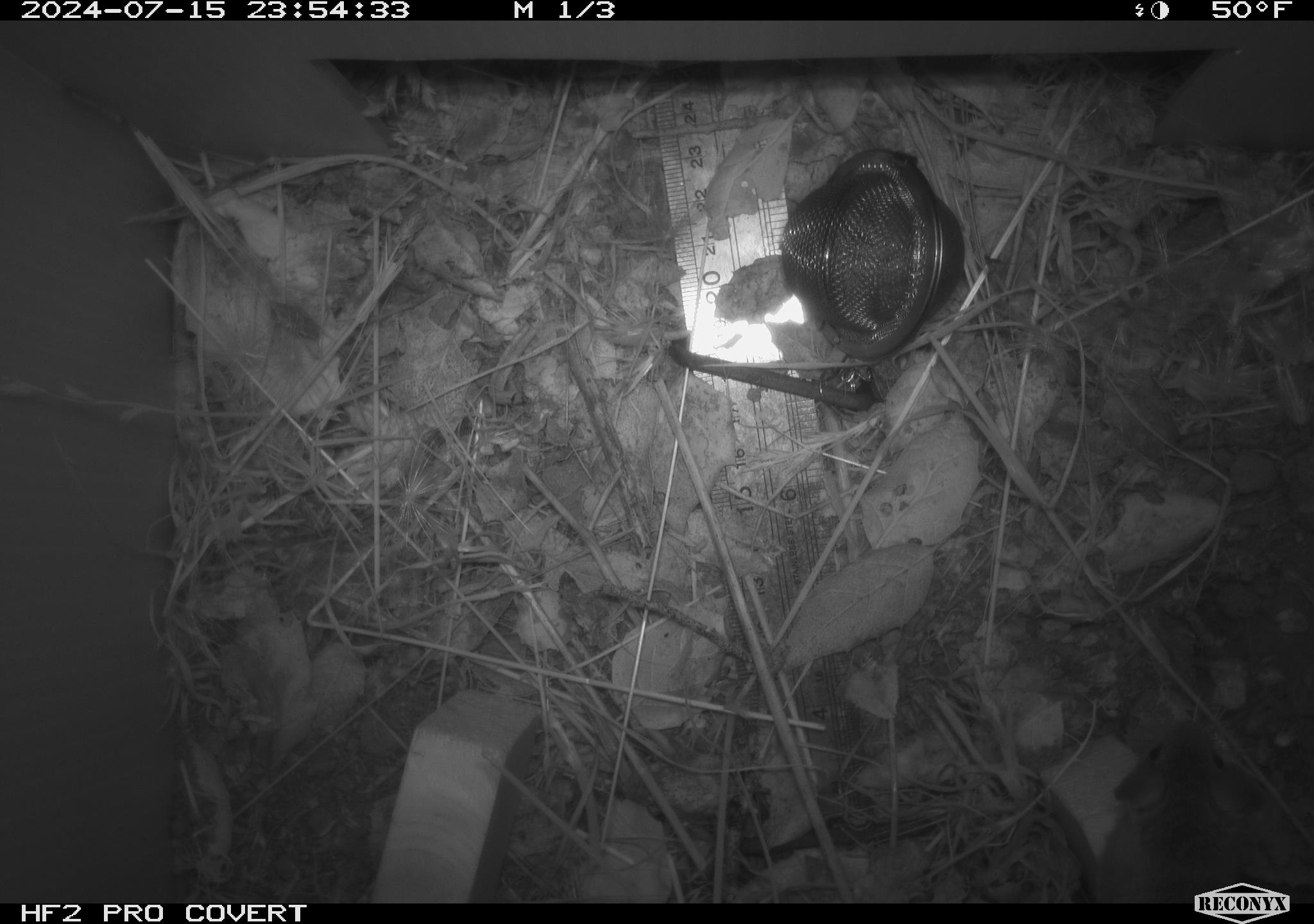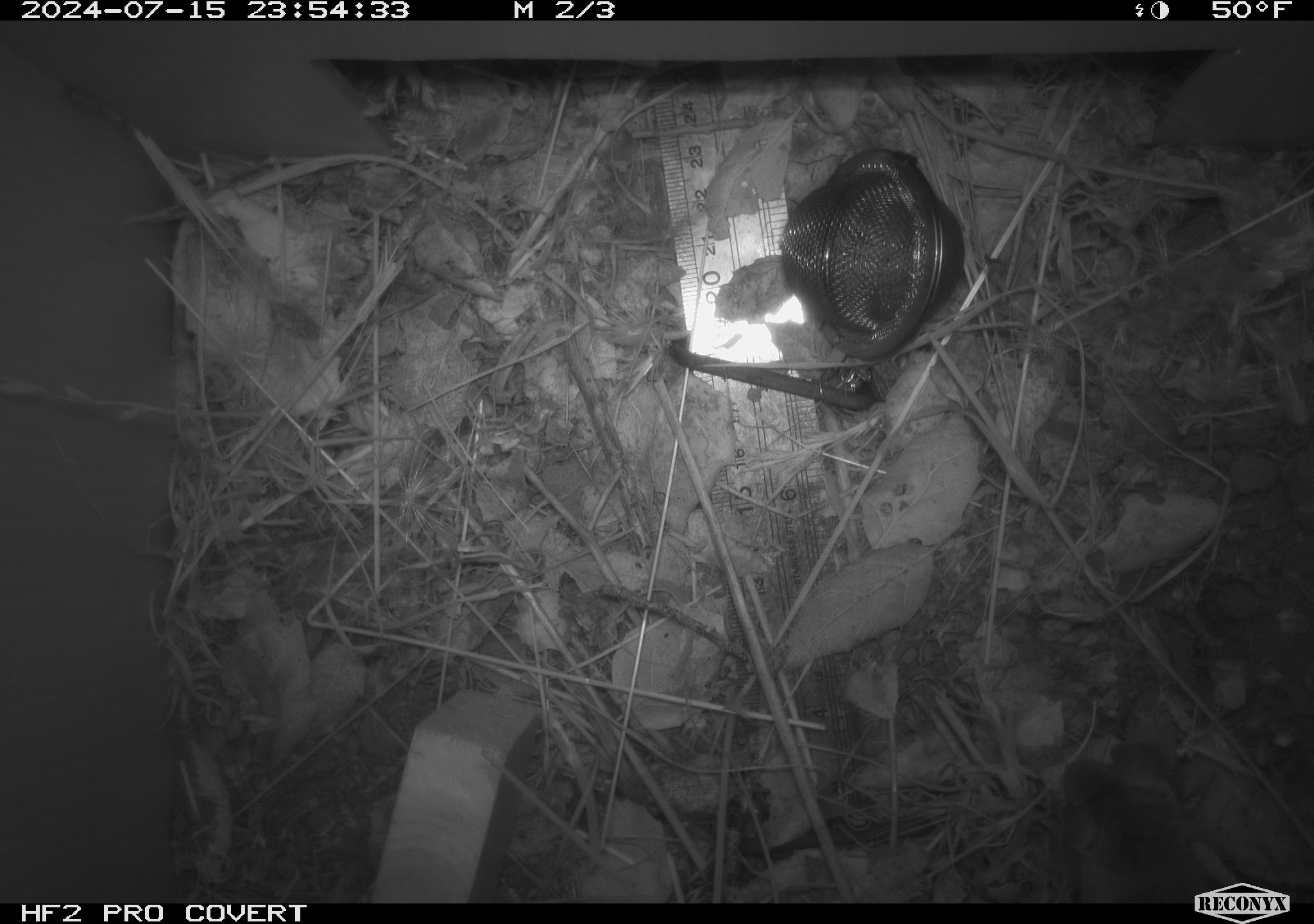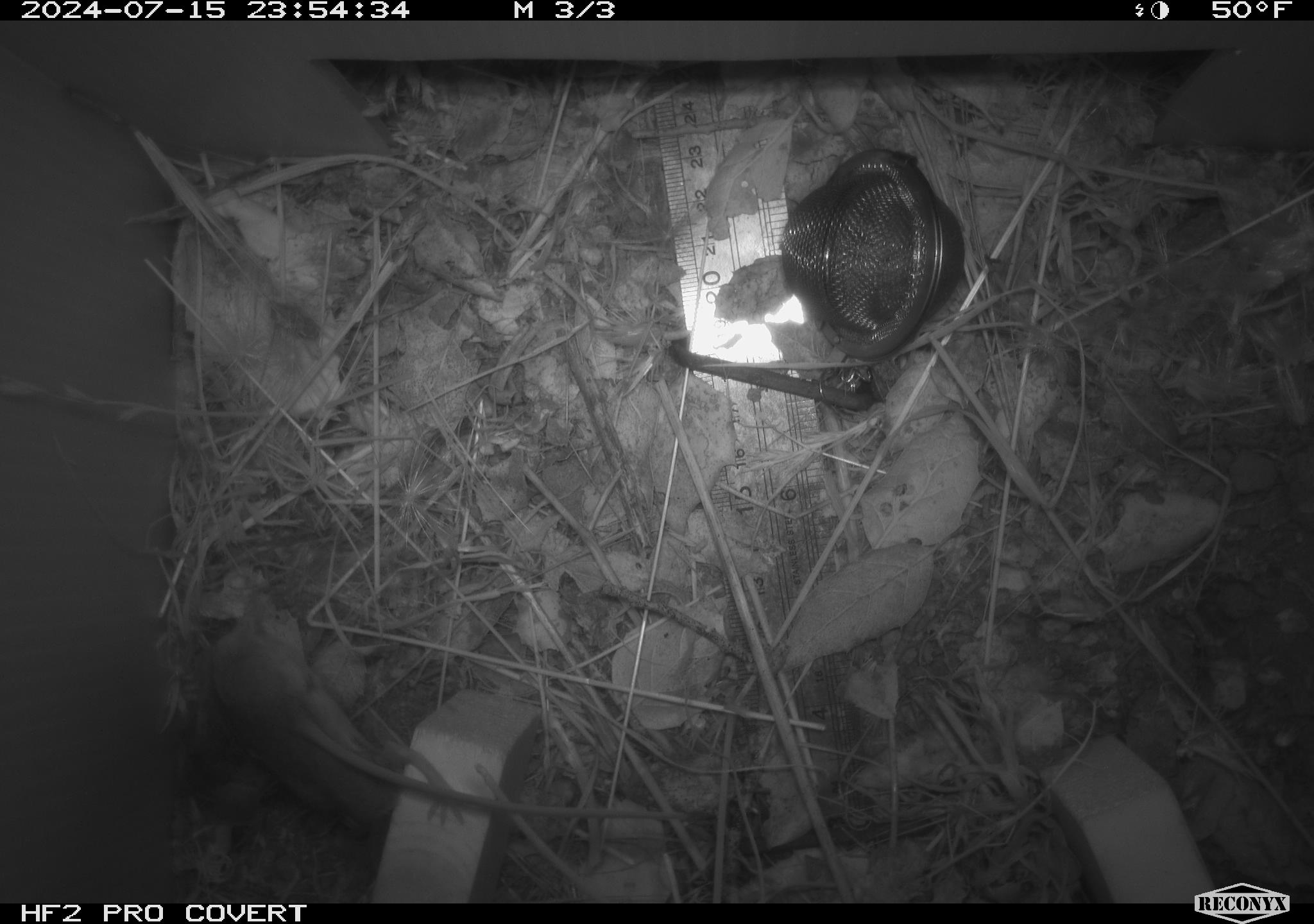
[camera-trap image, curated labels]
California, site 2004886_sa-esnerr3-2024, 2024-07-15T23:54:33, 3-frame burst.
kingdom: Animalia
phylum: Chordata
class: Mammalia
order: Rodentia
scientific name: Rodentia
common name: rodent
Rodent (Rodentia).